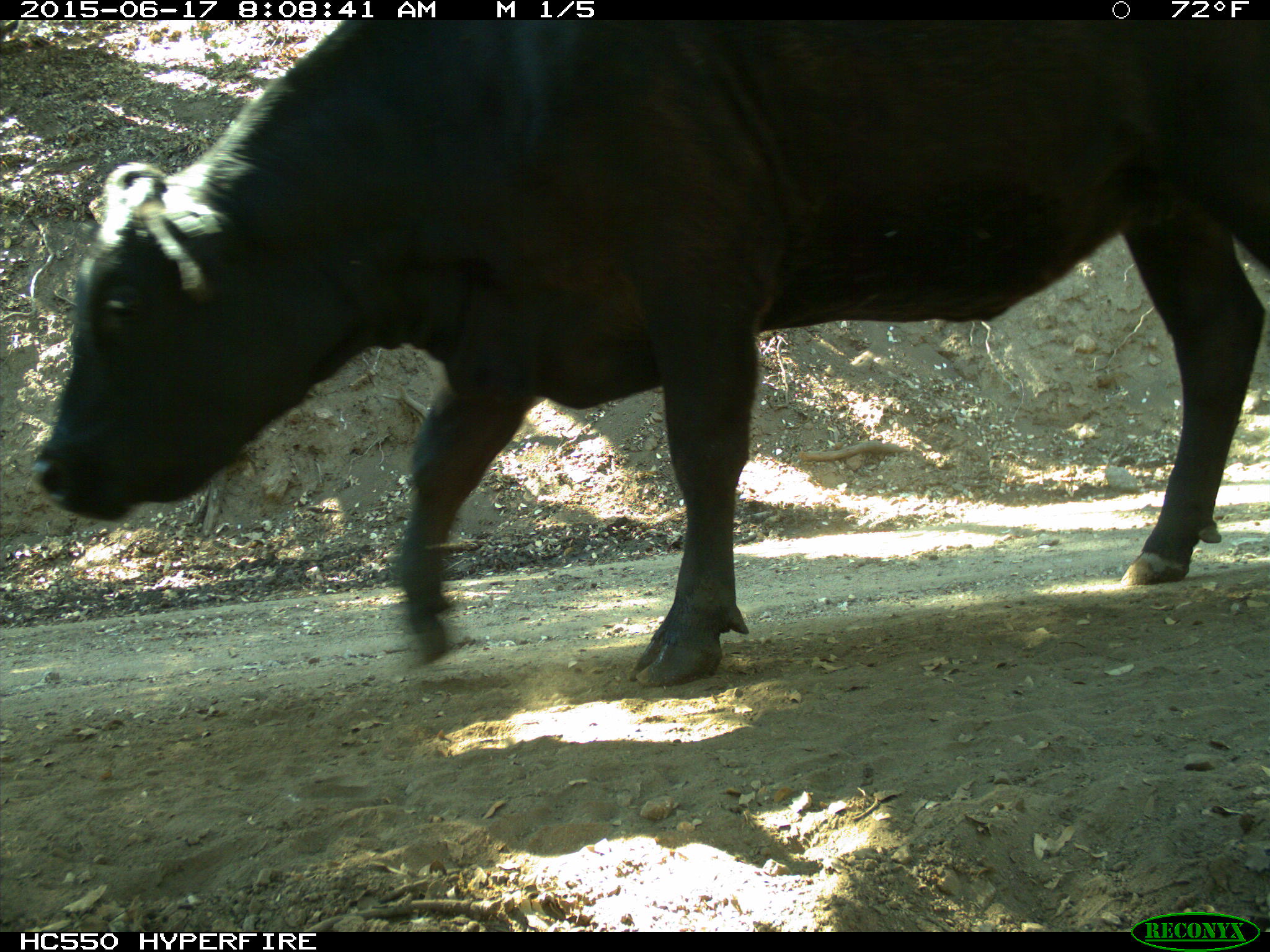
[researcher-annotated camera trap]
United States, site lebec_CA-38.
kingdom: Animalia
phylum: Chordata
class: Mammalia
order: Artiodactyla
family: Bovidae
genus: Bos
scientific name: Bos taurus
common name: domestic cow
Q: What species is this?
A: Bos taurus (domestic cow).